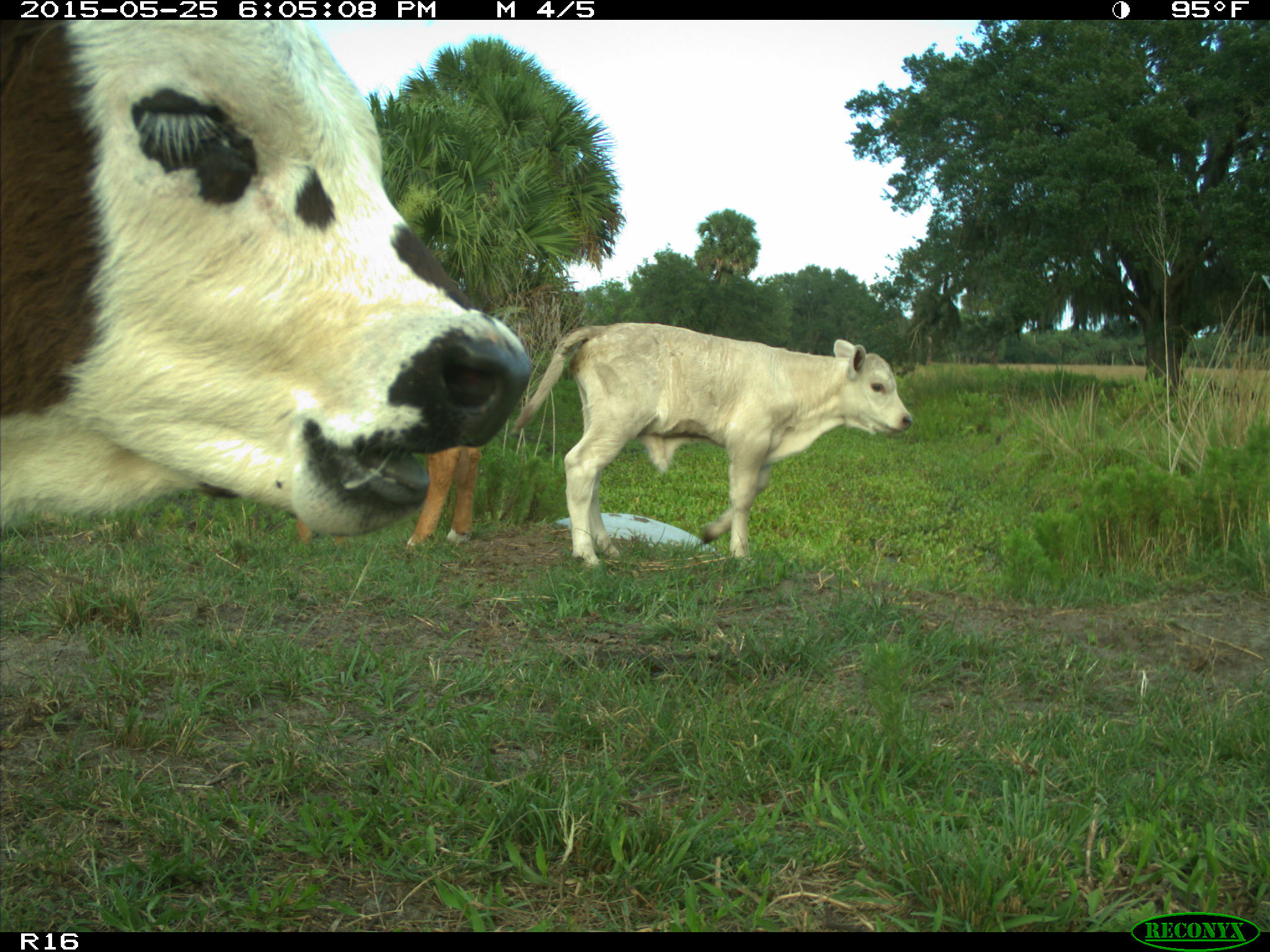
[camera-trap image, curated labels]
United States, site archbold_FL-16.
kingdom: Animalia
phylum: Chordata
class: Mammalia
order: Artiodactyla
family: Bovidae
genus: Bos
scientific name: Bos taurus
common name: domestic cow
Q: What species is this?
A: Bos taurus (domestic cow).